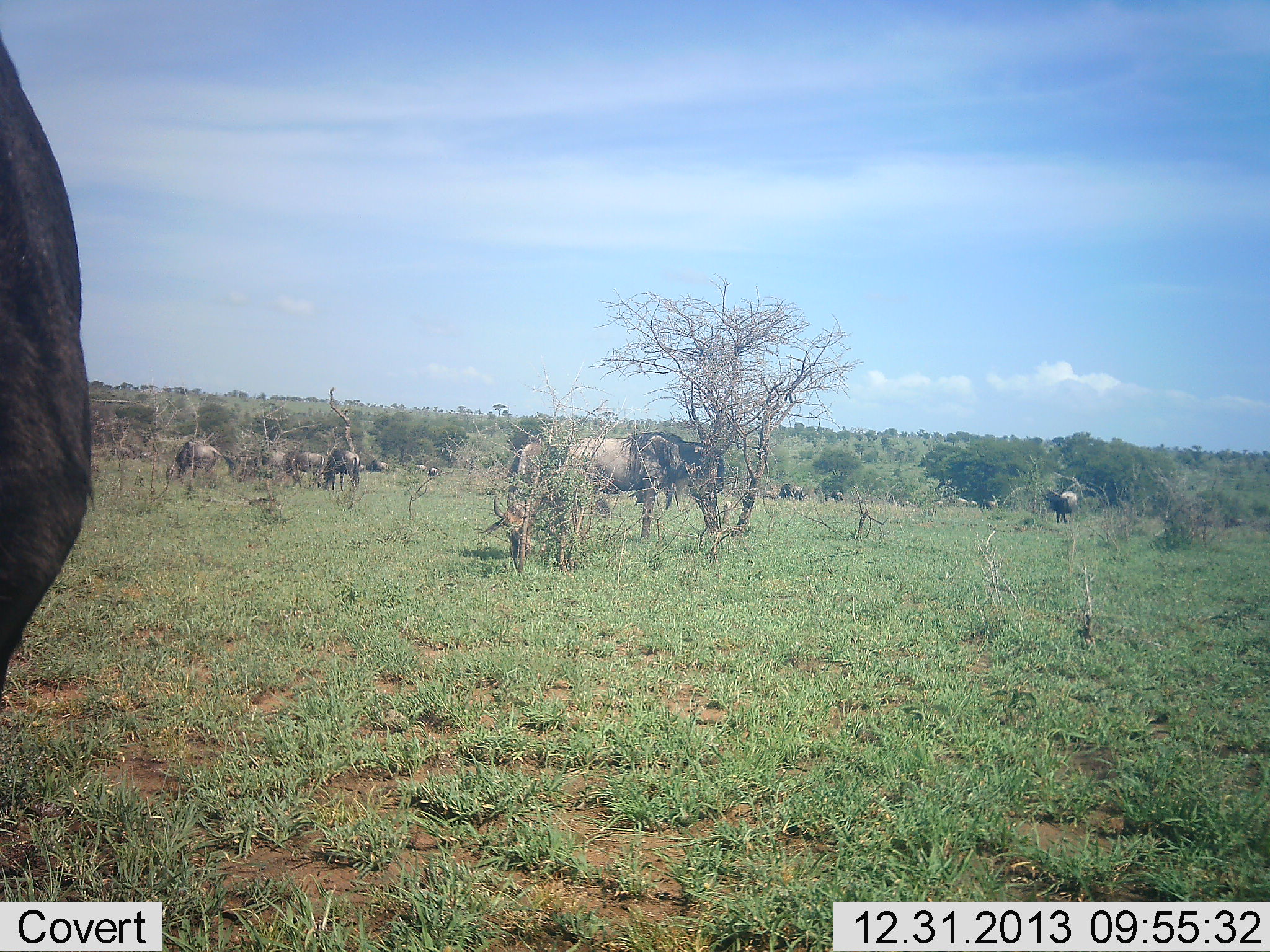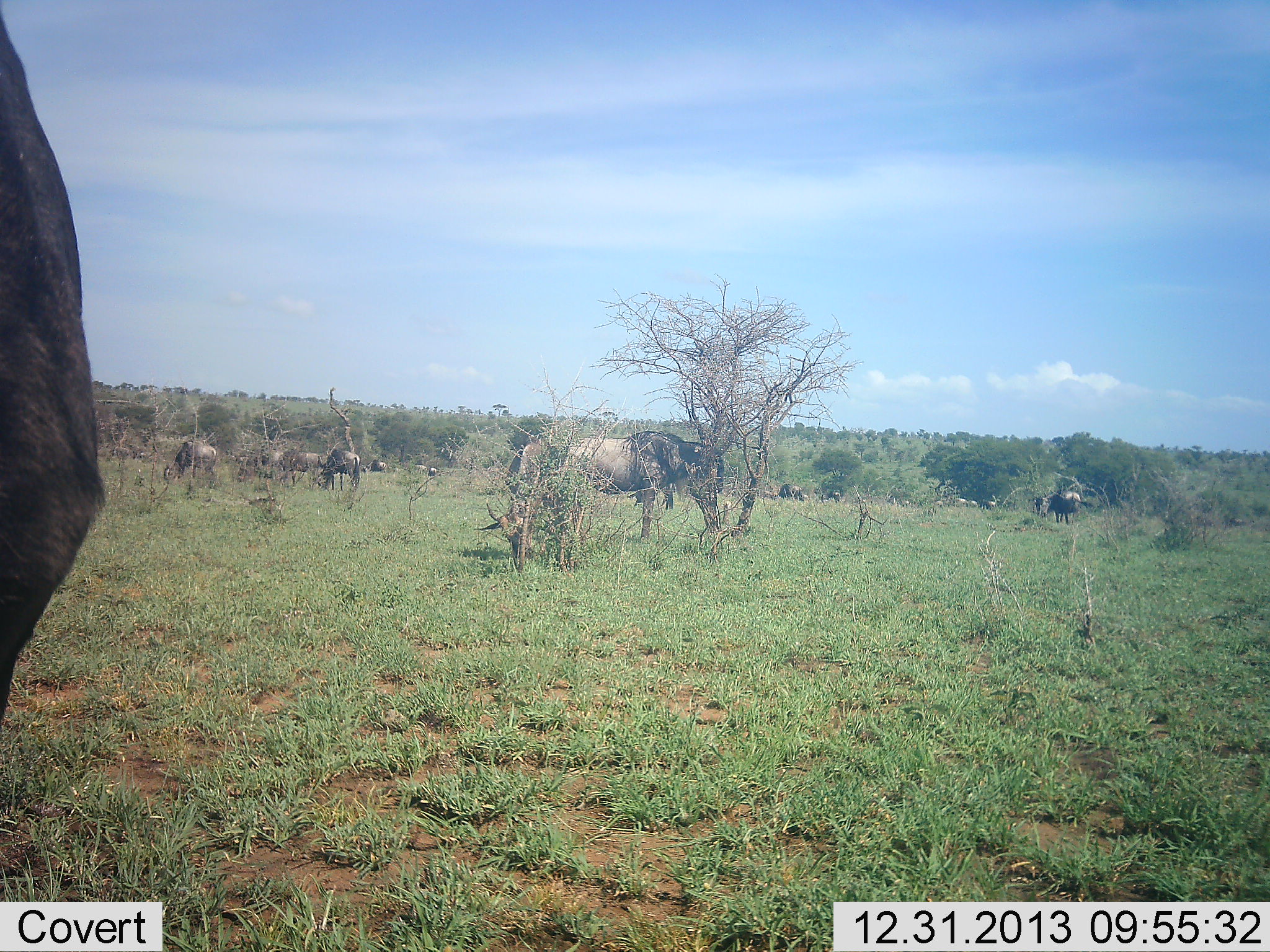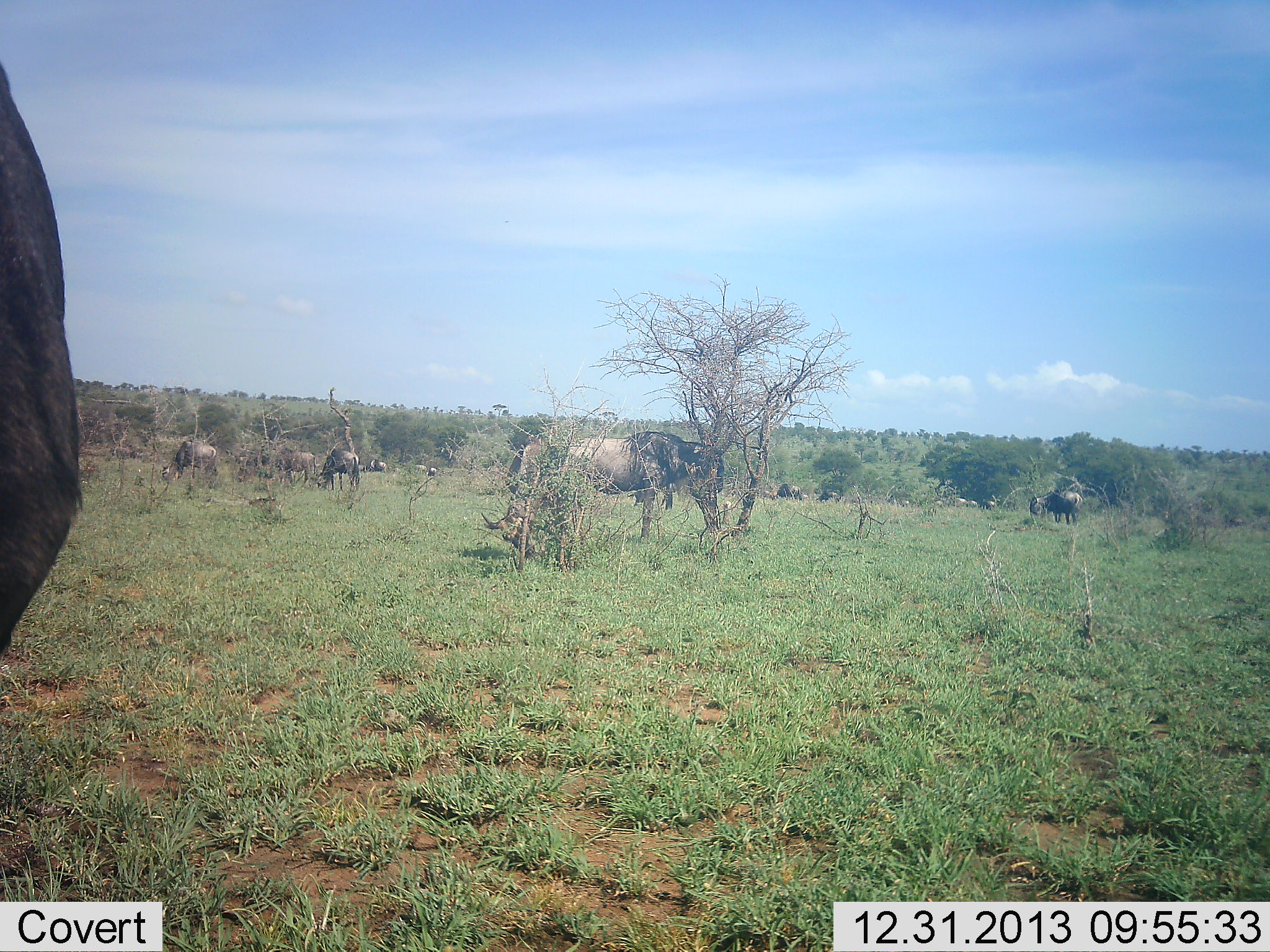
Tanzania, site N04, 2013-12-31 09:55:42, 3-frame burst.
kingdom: Animalia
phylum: Chordata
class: Mammalia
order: Artiodactyla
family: Bovidae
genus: Connochaetes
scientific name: Connochaetes taurinus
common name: blue wildebeest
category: wildebeest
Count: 11-50.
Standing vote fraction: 55%.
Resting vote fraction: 0%.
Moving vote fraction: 27%.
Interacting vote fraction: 0%.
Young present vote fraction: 0%.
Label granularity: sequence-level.